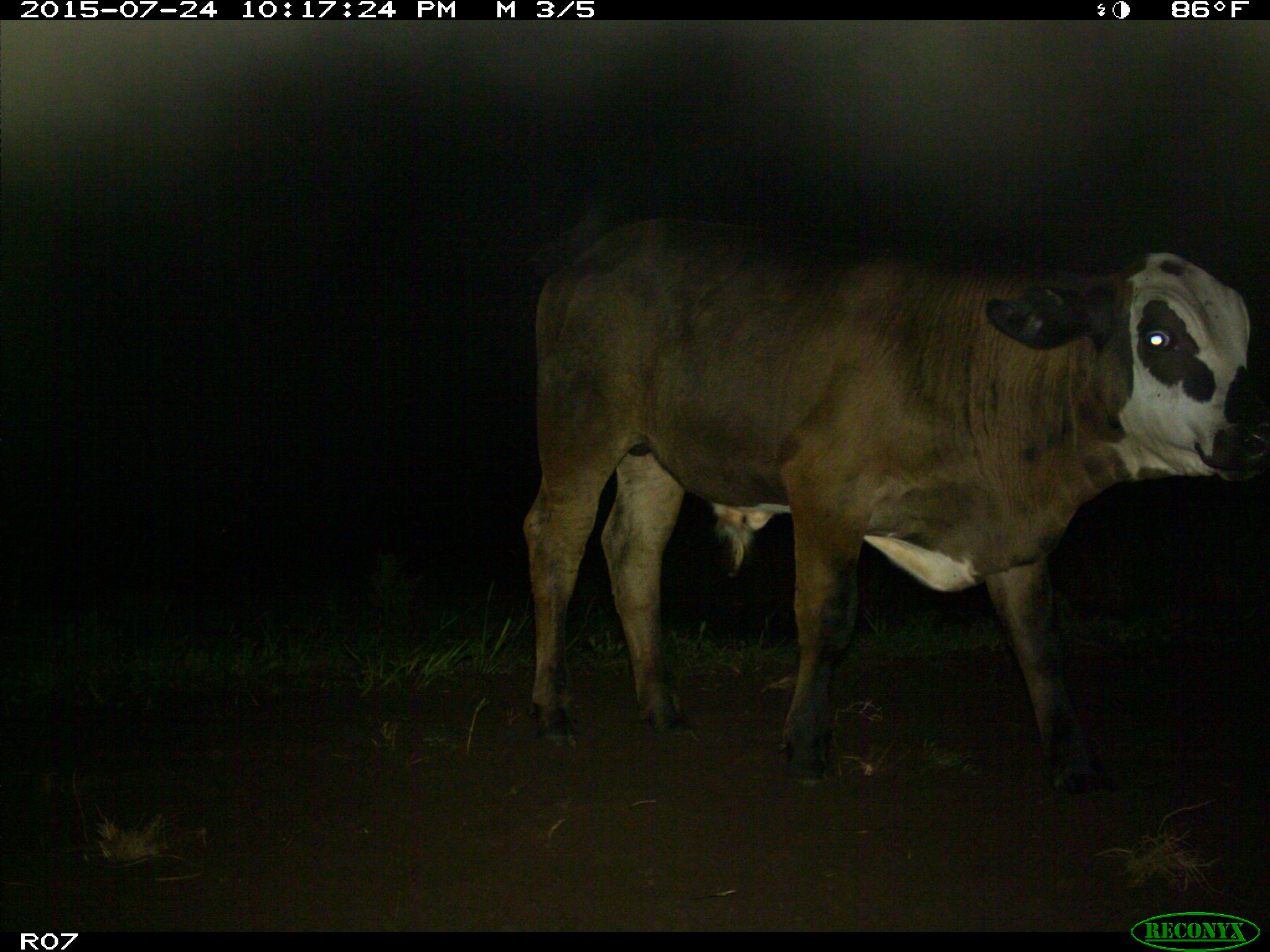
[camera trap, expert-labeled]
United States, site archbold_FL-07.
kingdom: Animalia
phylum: Chordata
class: Mammalia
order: Artiodactyla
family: Bovidae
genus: Bos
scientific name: Bos taurus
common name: domestic cow